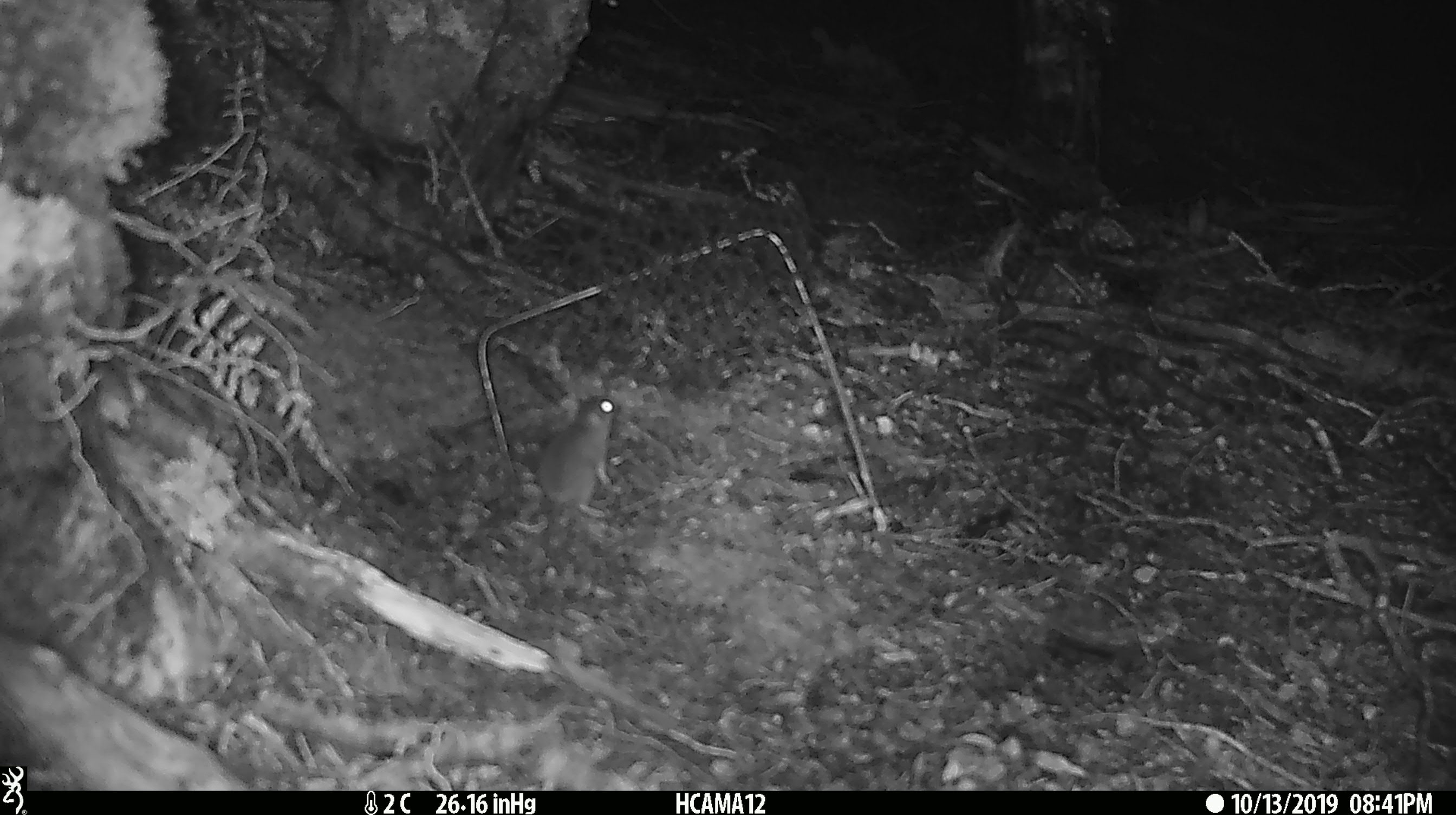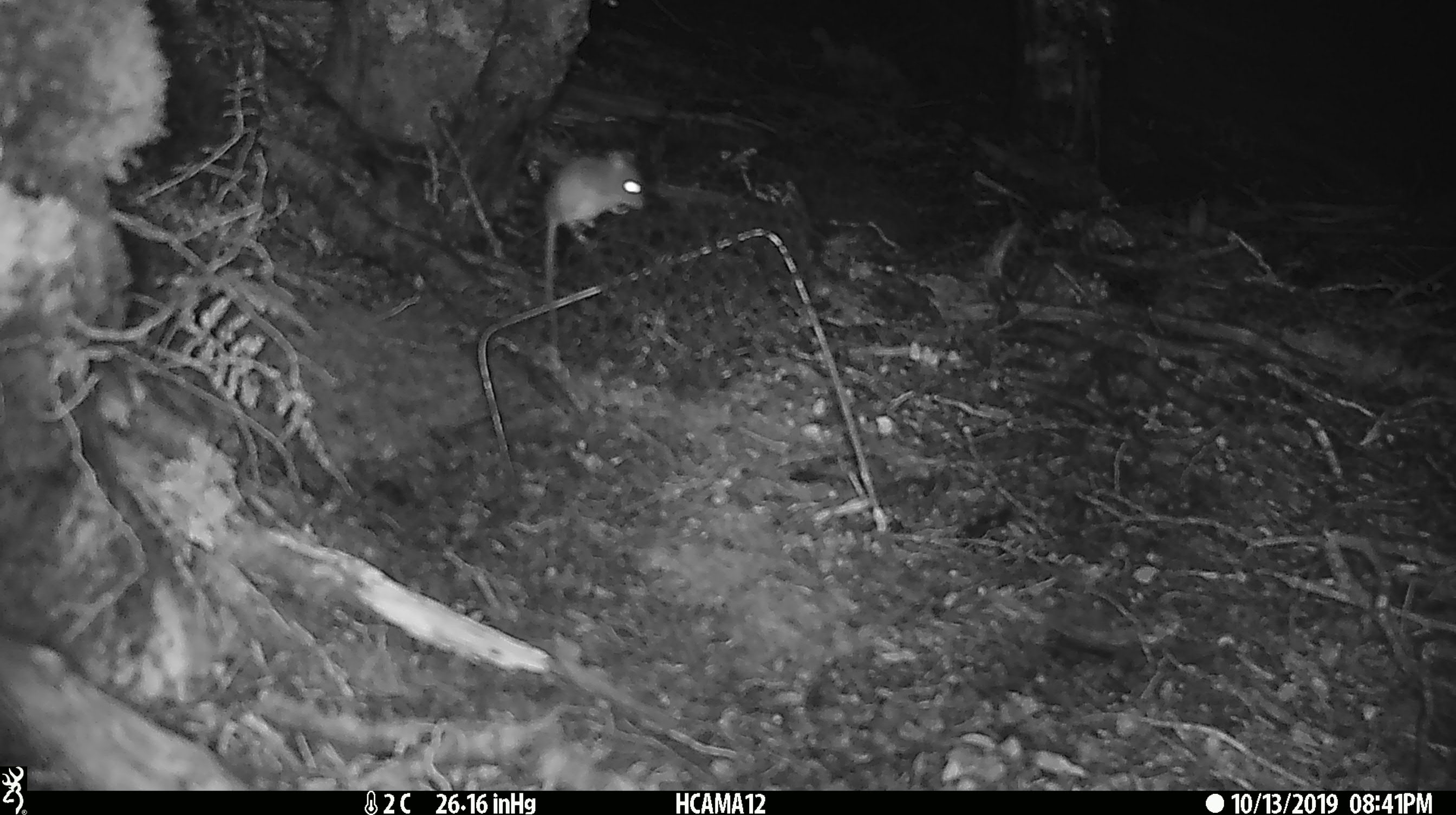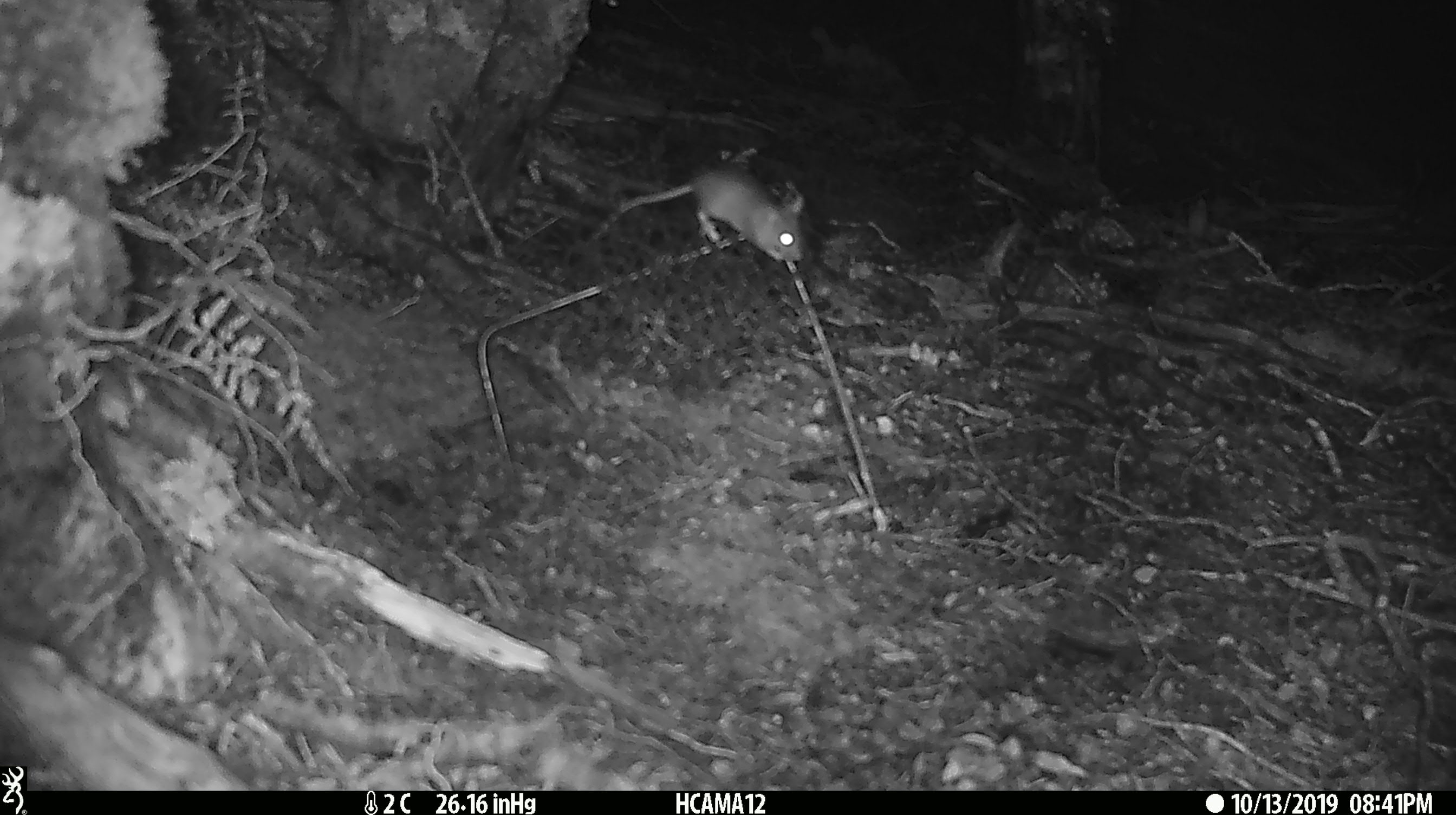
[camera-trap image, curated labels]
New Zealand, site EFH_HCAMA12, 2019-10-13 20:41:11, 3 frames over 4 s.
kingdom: Animalia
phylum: Chordata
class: Mammalia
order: Rodentia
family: Muridae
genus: Mus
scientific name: Mus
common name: mouse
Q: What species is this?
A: Mouse (Mus).